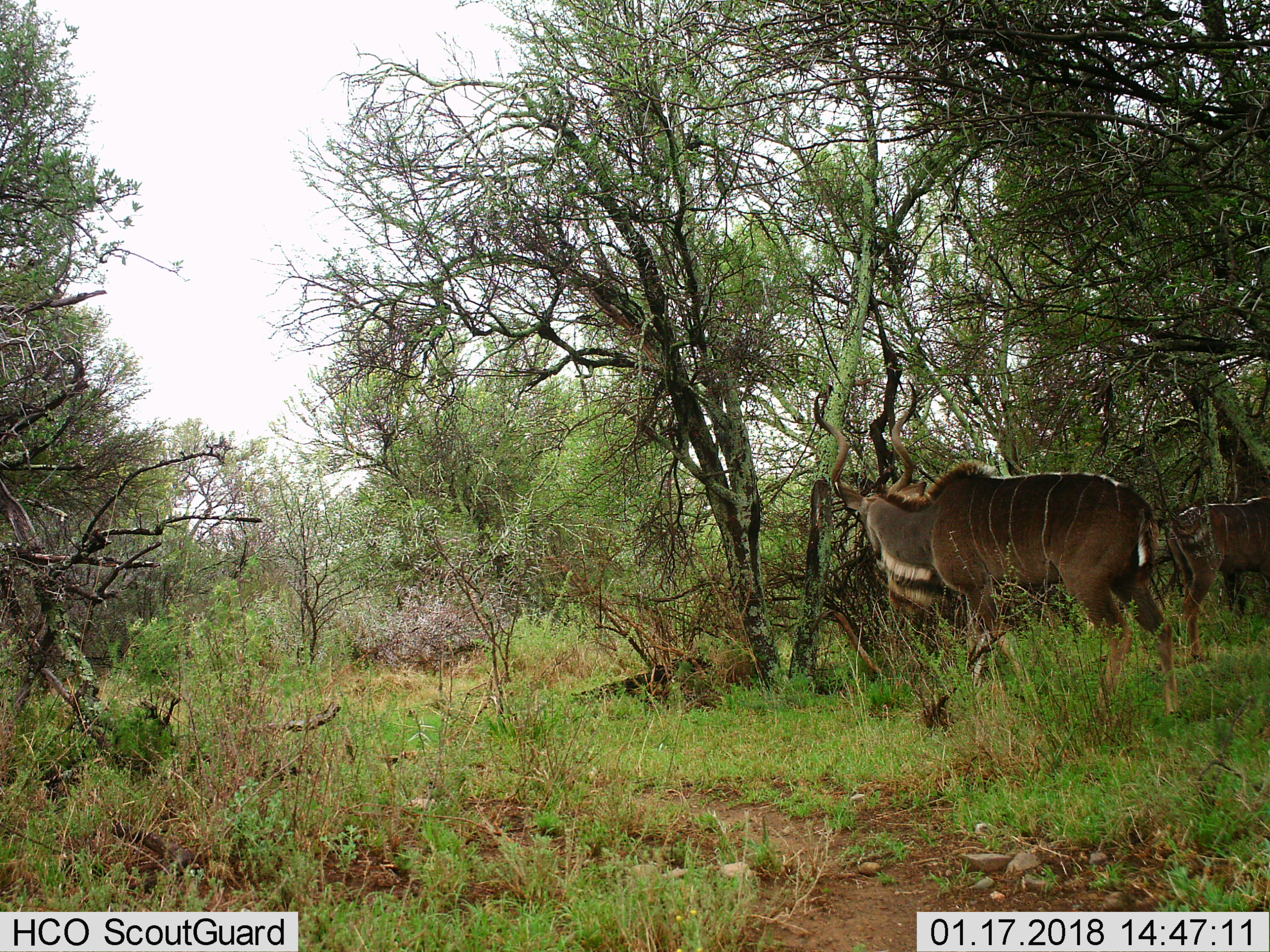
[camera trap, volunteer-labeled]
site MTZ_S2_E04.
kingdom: Animalia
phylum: Chordata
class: Mammalia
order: Artiodactyla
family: Bovidae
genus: Tragelaphus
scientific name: Tragelaphus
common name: kudu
Kudu (Tragelaphus), count 2. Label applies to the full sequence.